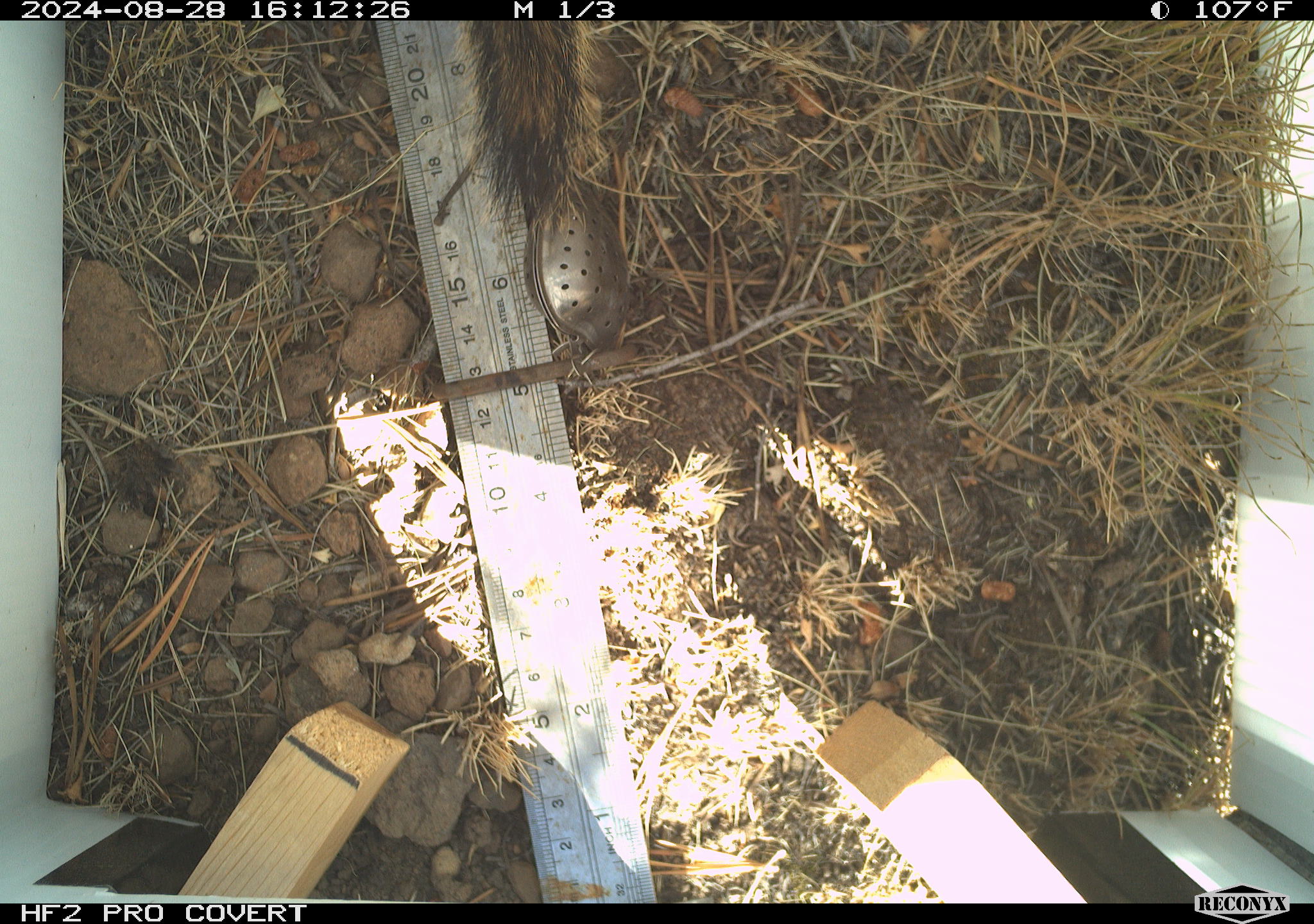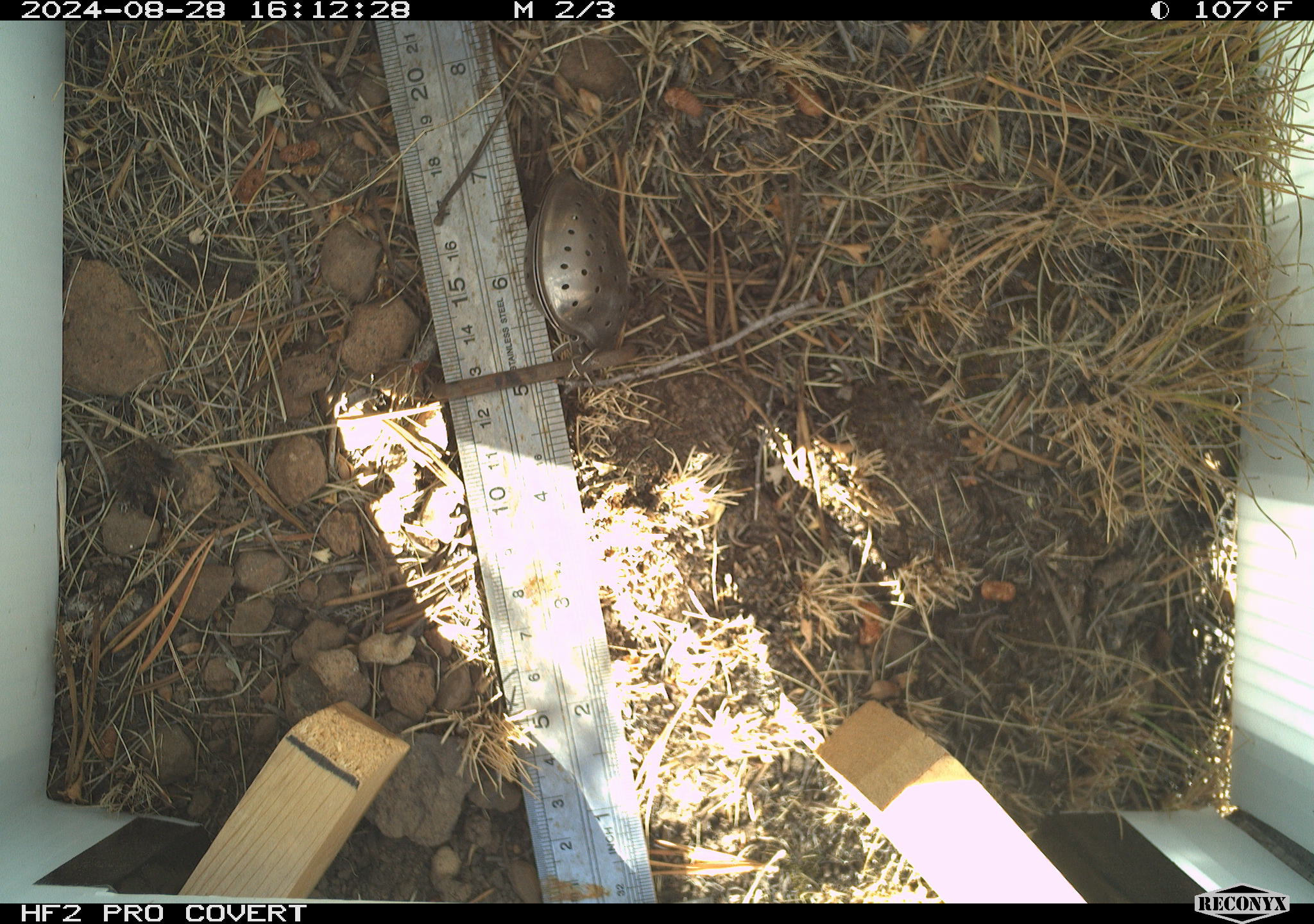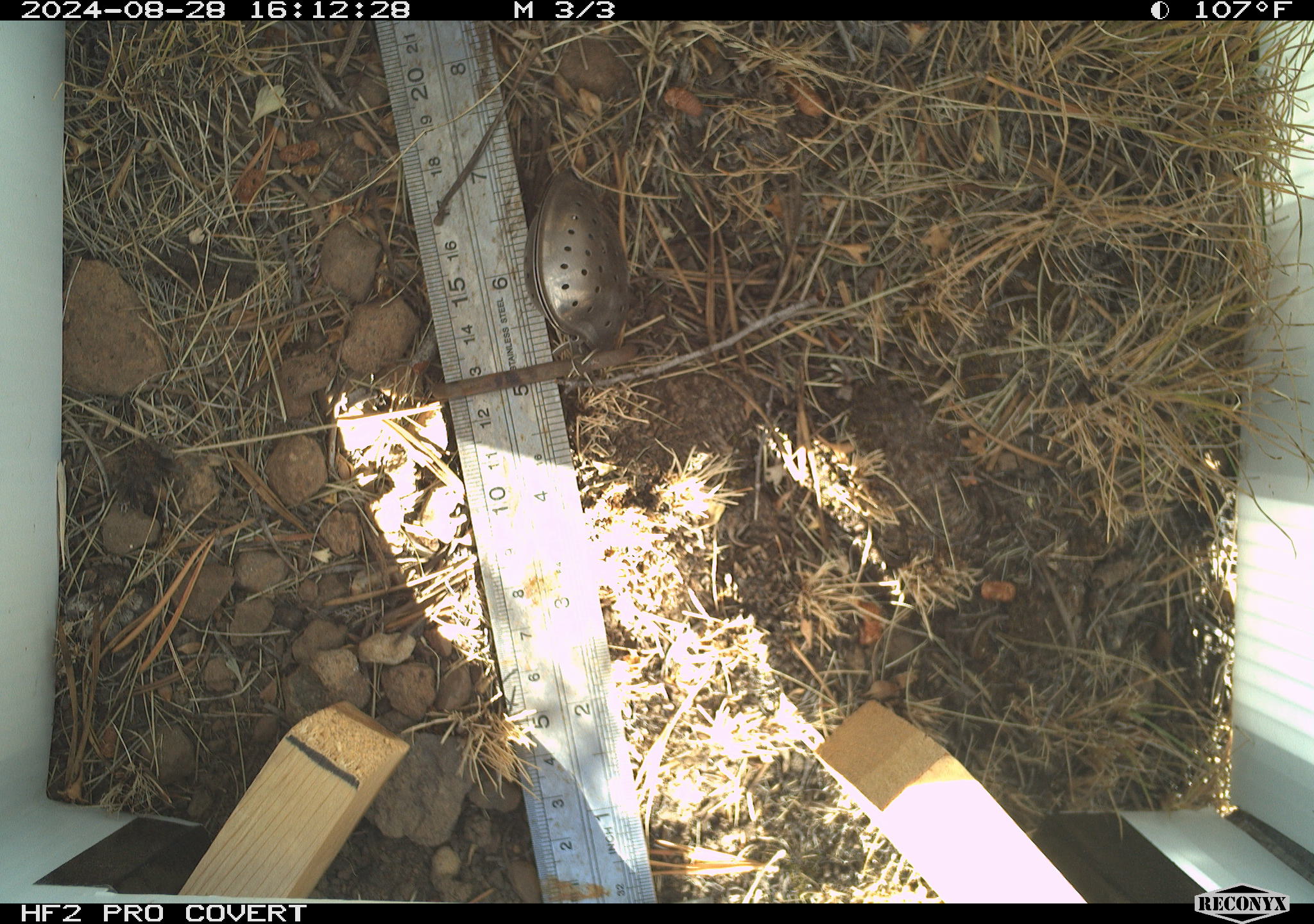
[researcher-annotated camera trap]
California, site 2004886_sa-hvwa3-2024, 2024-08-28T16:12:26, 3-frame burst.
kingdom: Animalia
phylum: Chordata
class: Mammalia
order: Rodentia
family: Sciuridae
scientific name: Sciuridae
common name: squirrels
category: sciuridae family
Sciuridae family (squirrels) (Sciuridae).